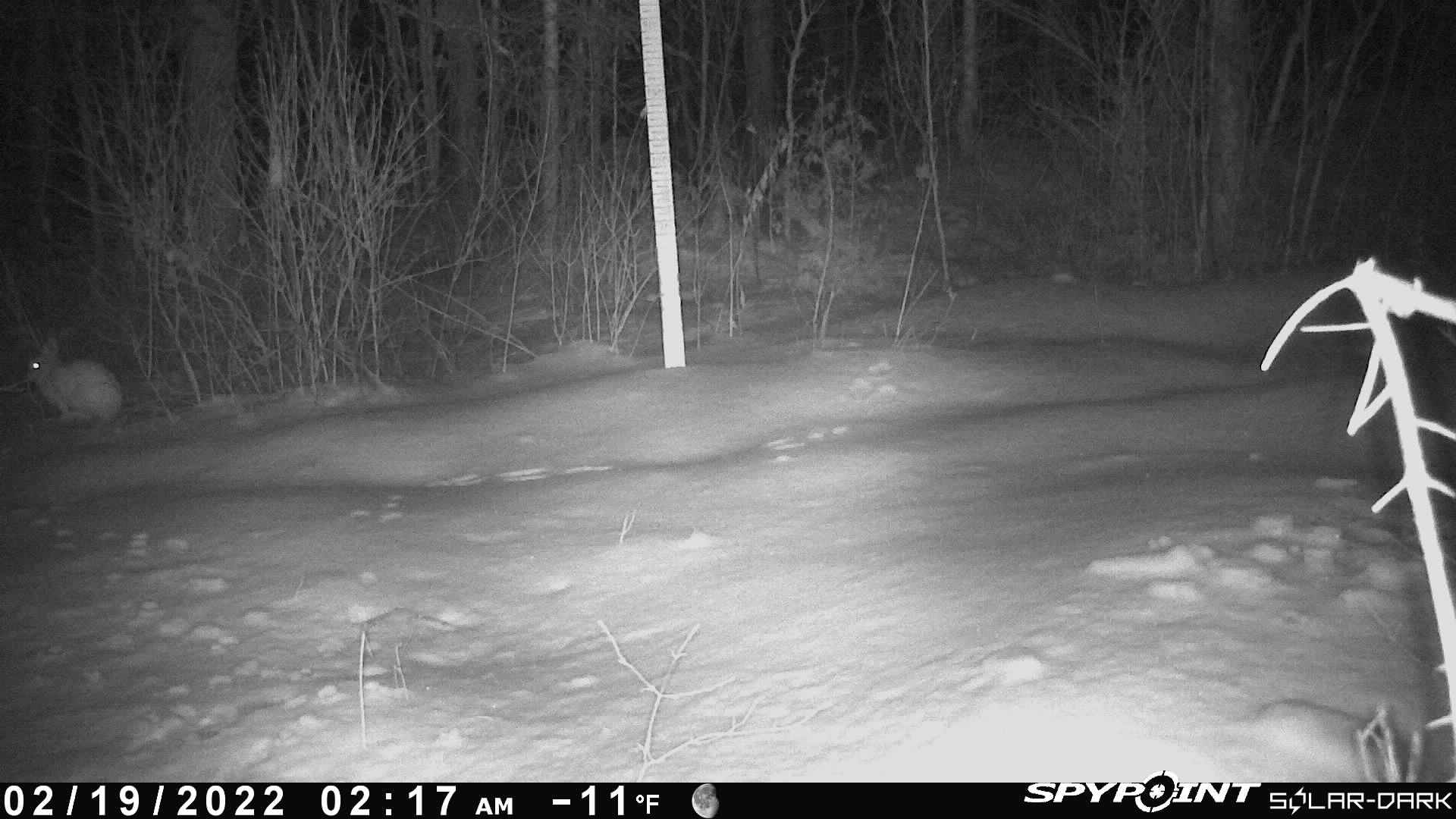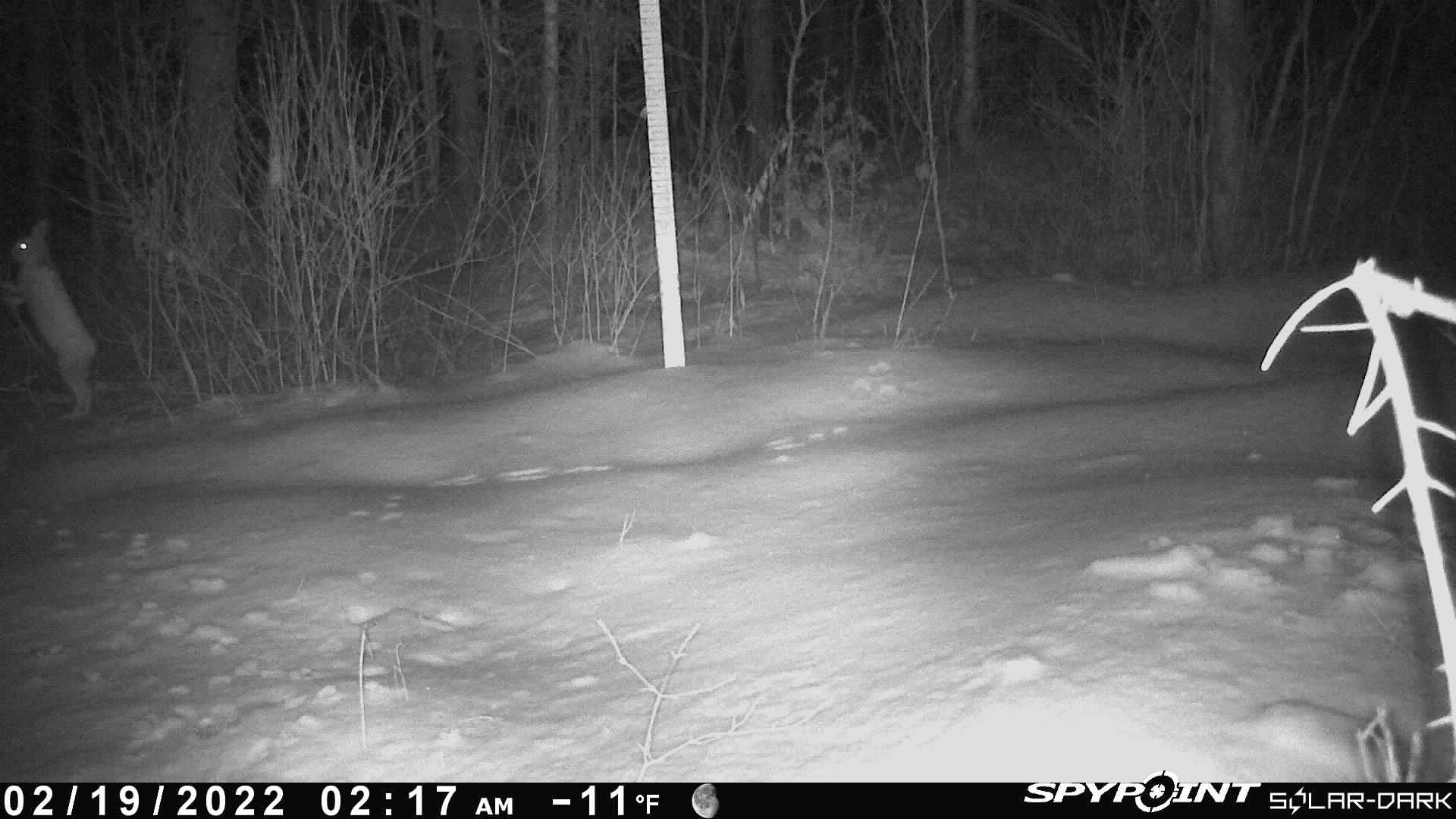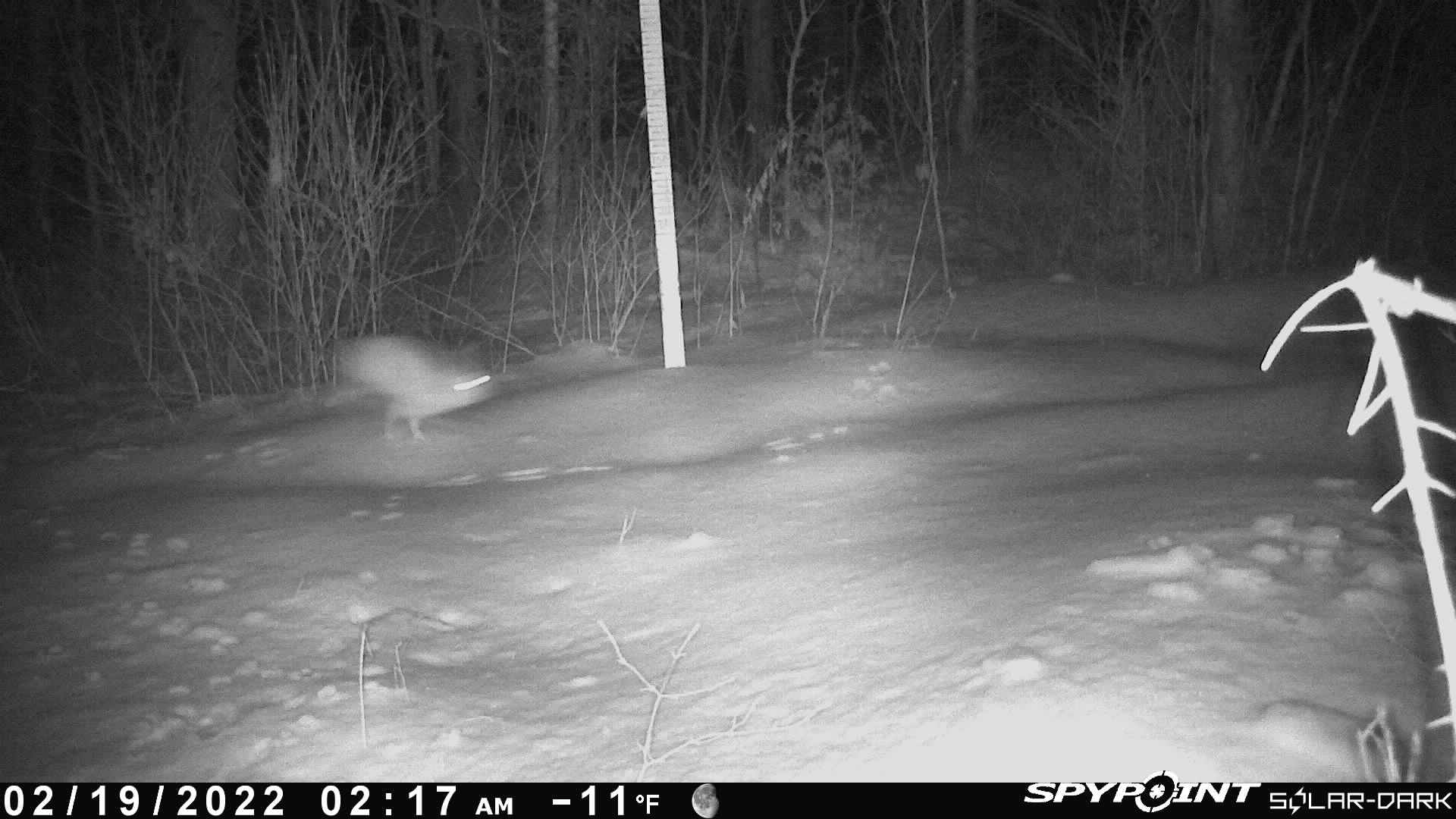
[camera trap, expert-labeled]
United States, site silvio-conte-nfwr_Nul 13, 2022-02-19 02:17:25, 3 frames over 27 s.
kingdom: Animalia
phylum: Chordata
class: Mammalia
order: Lagomorpha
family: Leporidae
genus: Lepus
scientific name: Lepus americanus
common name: snowshoe hare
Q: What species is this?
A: Snowshoe hare (Lepus americanus).